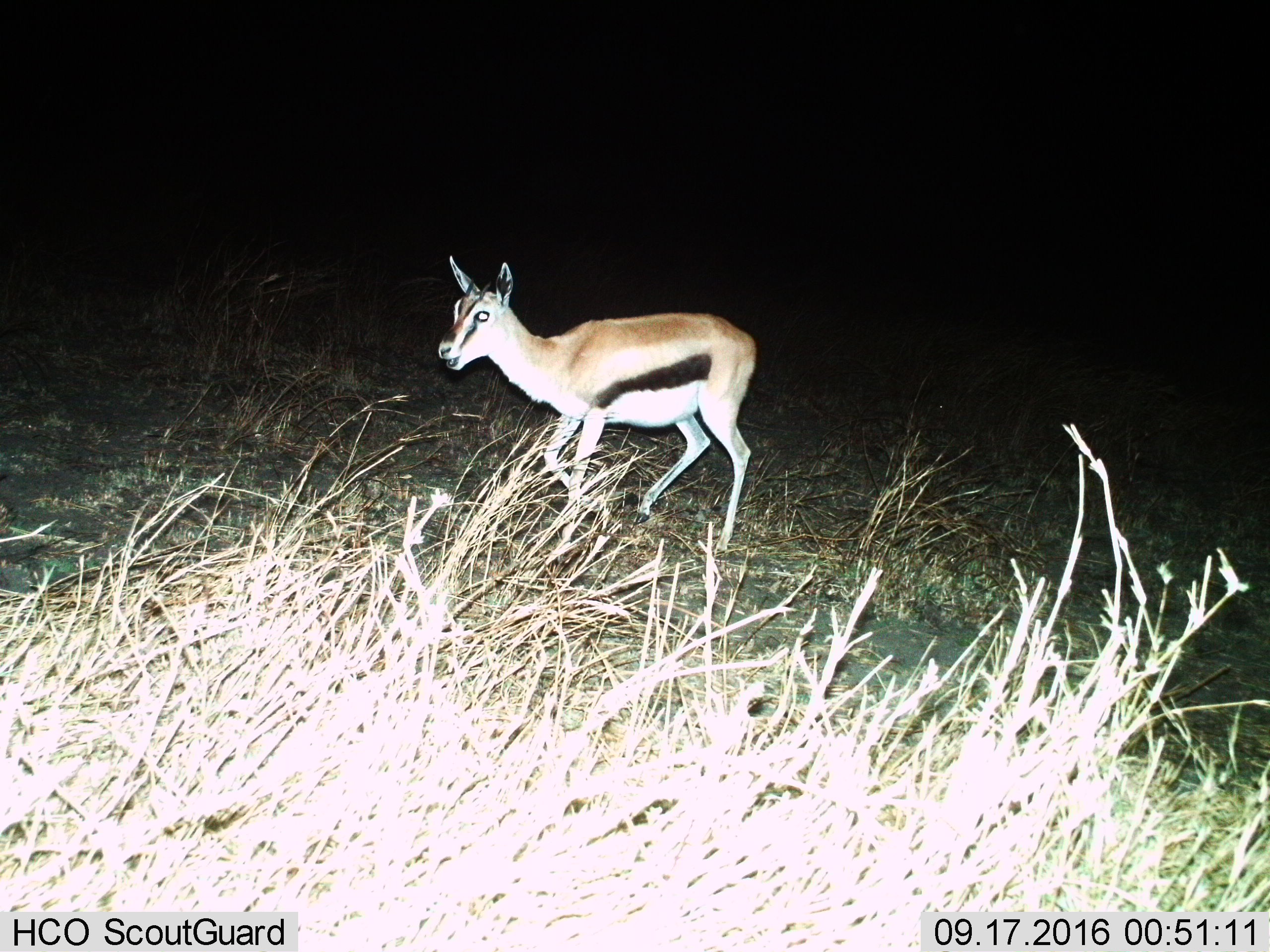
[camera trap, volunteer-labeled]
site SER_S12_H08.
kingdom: Animalia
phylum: Chordata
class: Mammalia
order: Artiodactyla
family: Bovidae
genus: Eudorcas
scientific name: Eudorcas thomsonii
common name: thomson's gazelle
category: gazellethomsons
Gazellethomsons (thomson's gazelle) (Eudorcas thomsonii), count 1. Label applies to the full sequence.